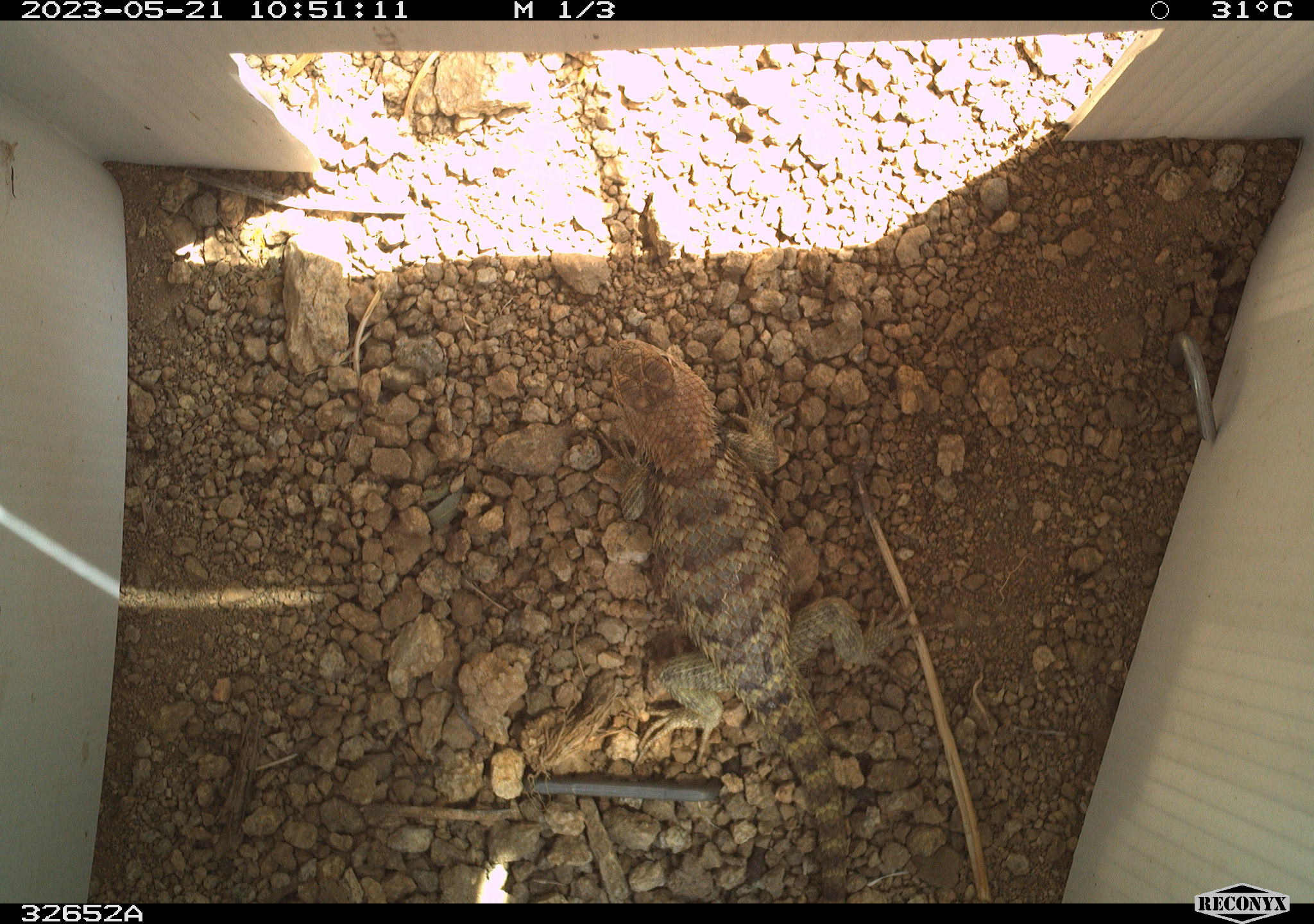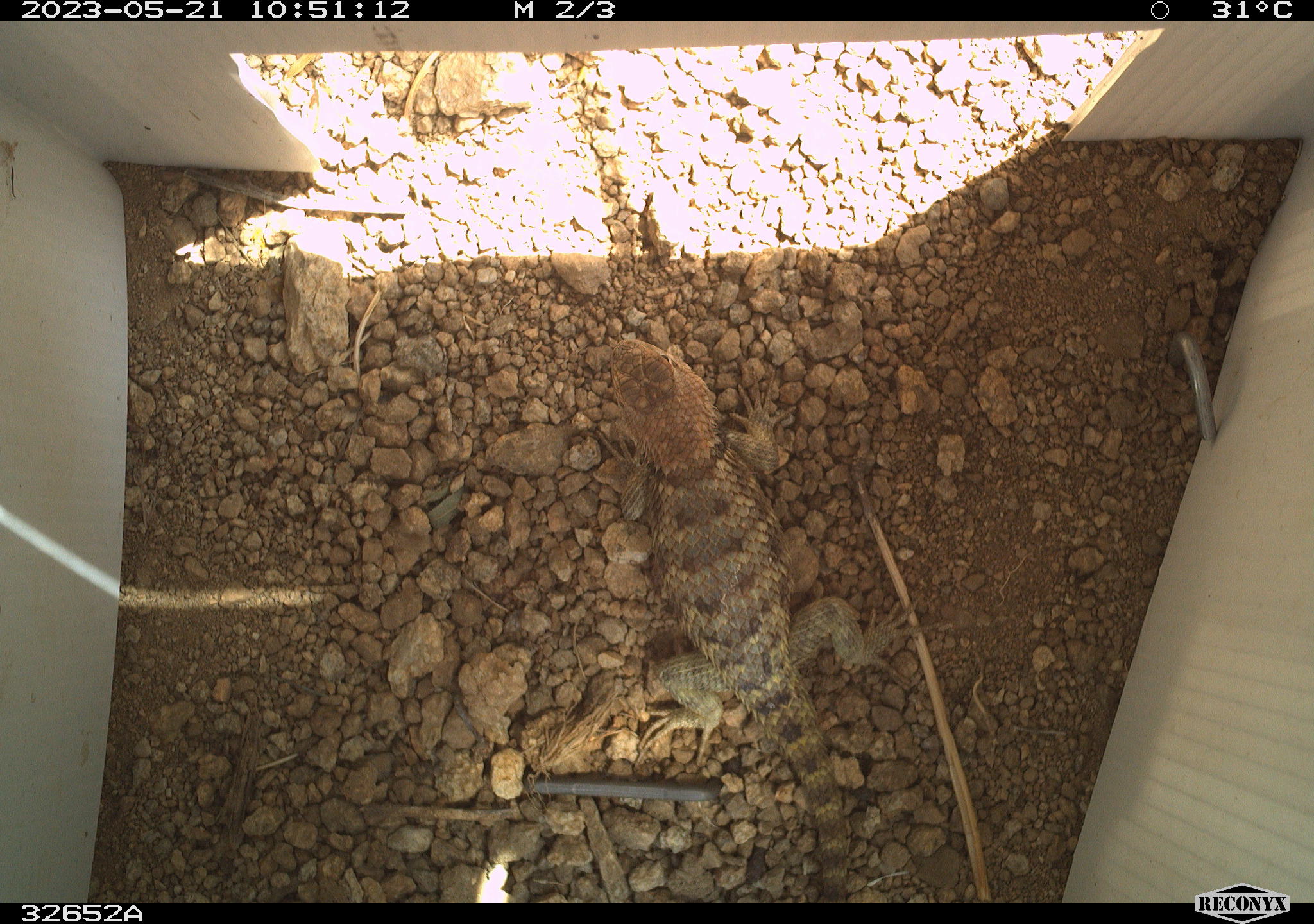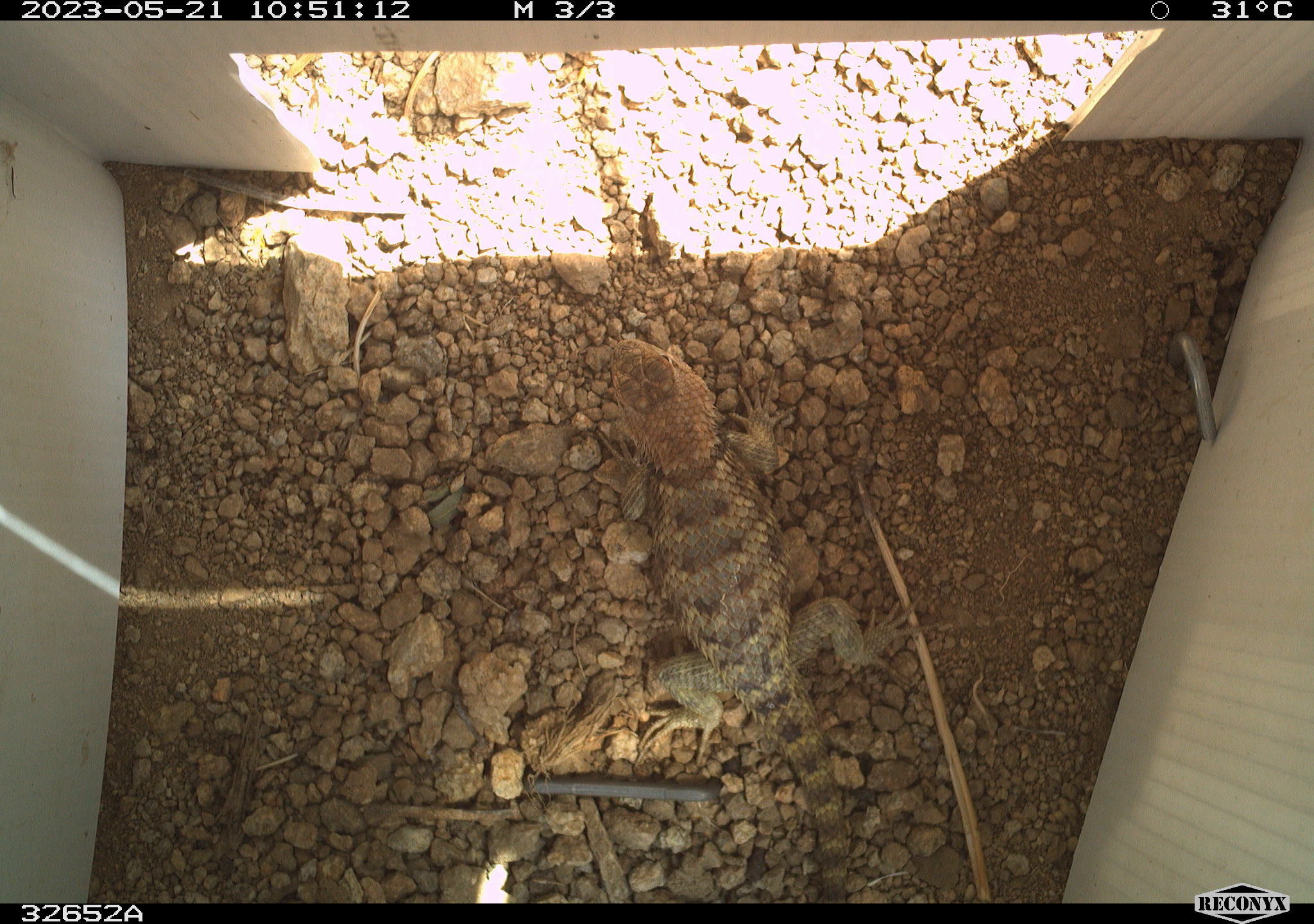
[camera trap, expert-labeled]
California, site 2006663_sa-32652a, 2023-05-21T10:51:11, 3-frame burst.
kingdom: Animalia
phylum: Chordata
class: Reptilia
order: Squamata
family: Phrynosomatidae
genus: Sceloporus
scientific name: Sceloporus uniformis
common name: yellow-backed spiny lizard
Yellow-backed spiny lizard (Sceloporus uniformis).